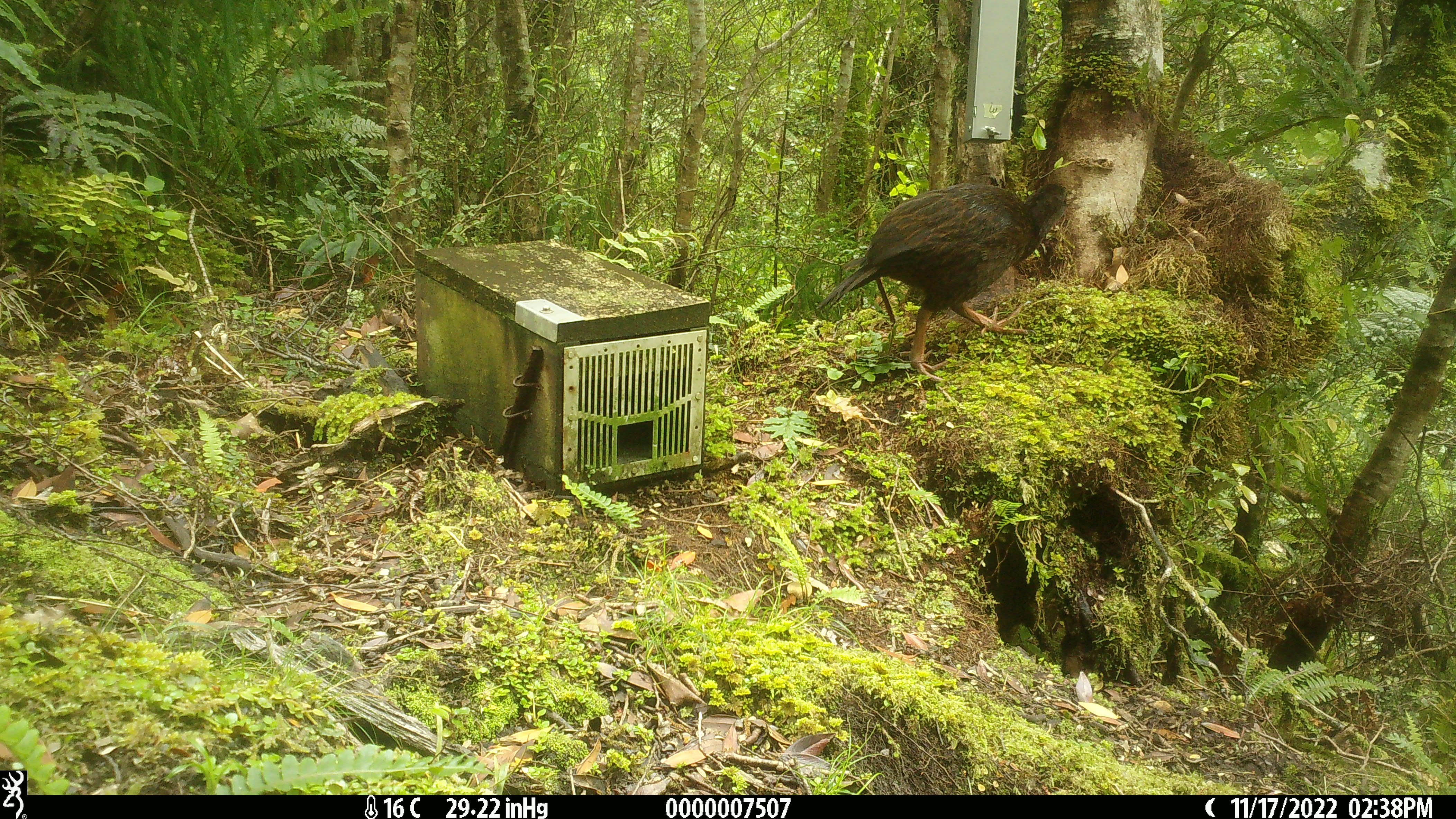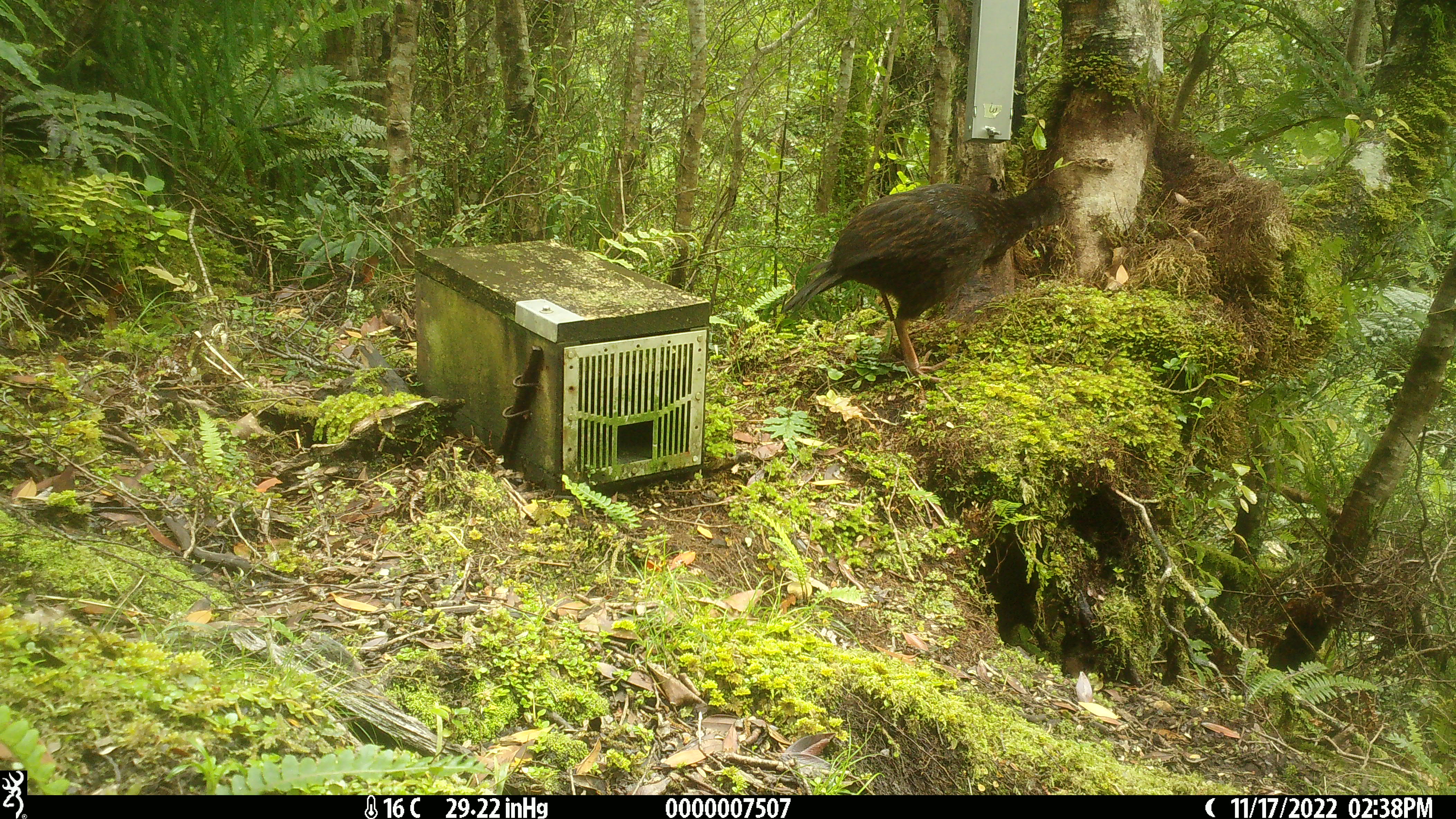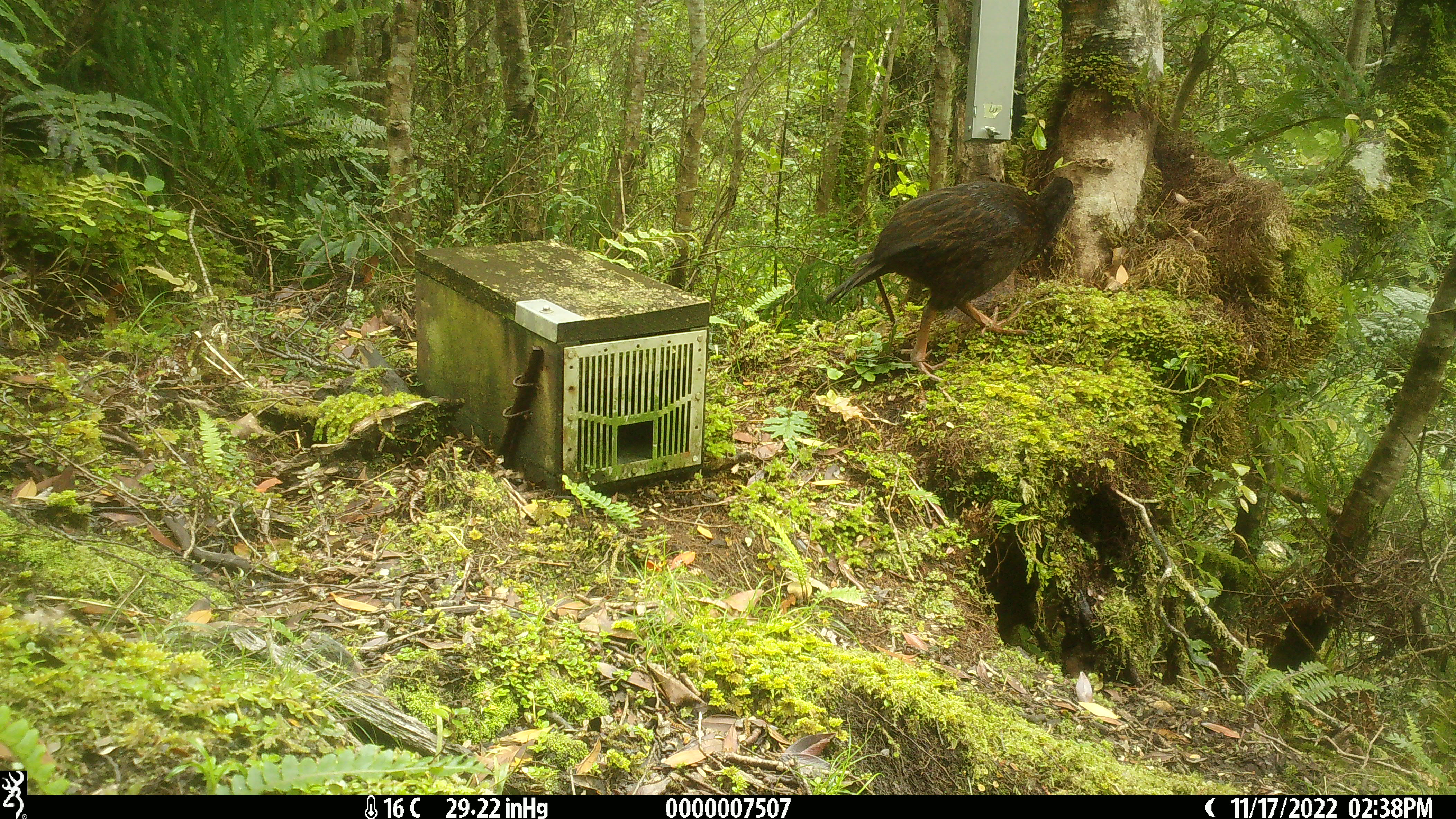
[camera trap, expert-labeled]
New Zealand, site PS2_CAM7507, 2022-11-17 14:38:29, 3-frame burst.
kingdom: Animalia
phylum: Chordata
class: Aves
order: Gruiformes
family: Rallidae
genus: Gallirallus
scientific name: Gallirallus australis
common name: weka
Weka (Gallirallus australis).